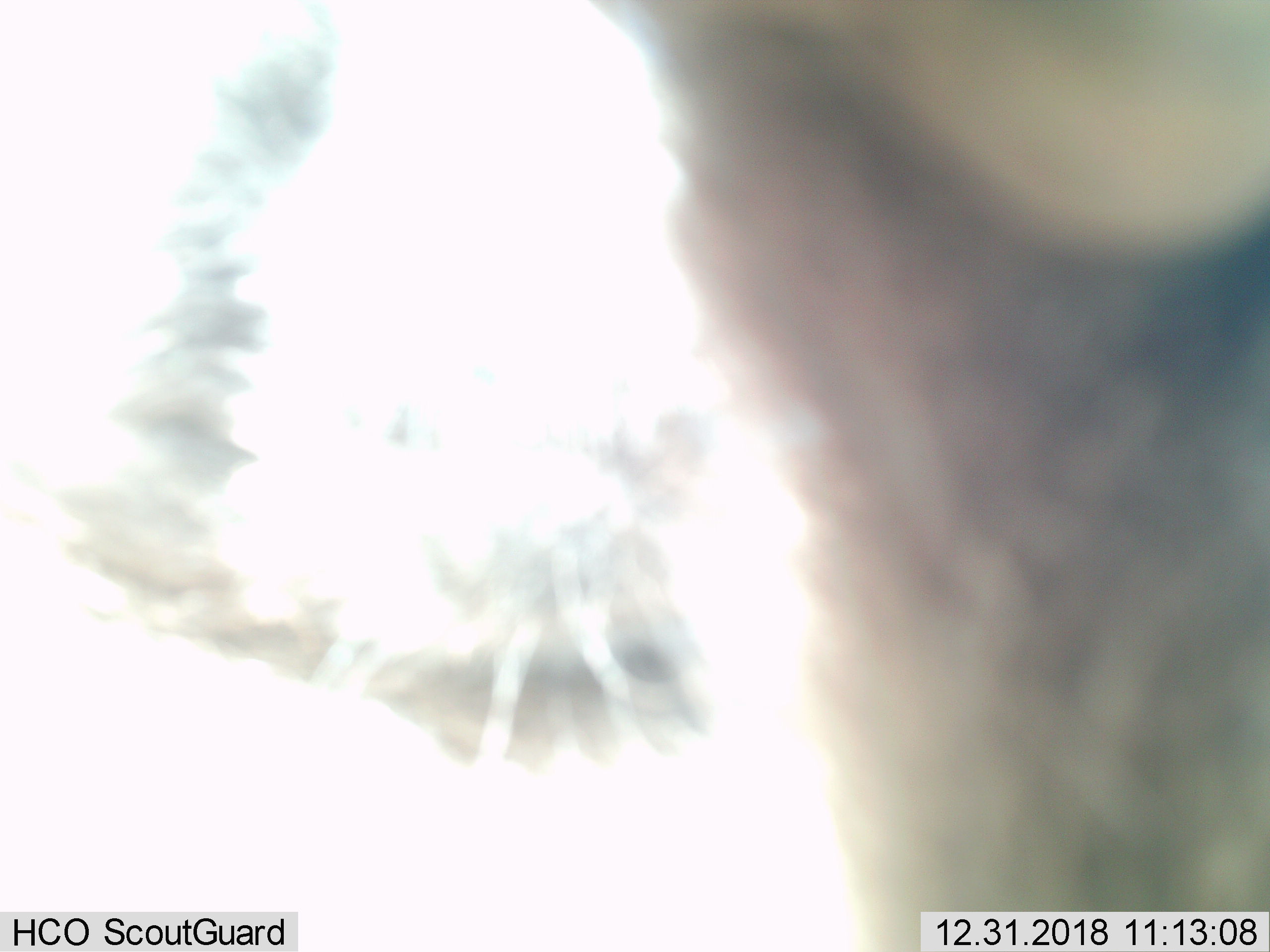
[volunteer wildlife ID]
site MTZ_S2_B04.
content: unidentified animal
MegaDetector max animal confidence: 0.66